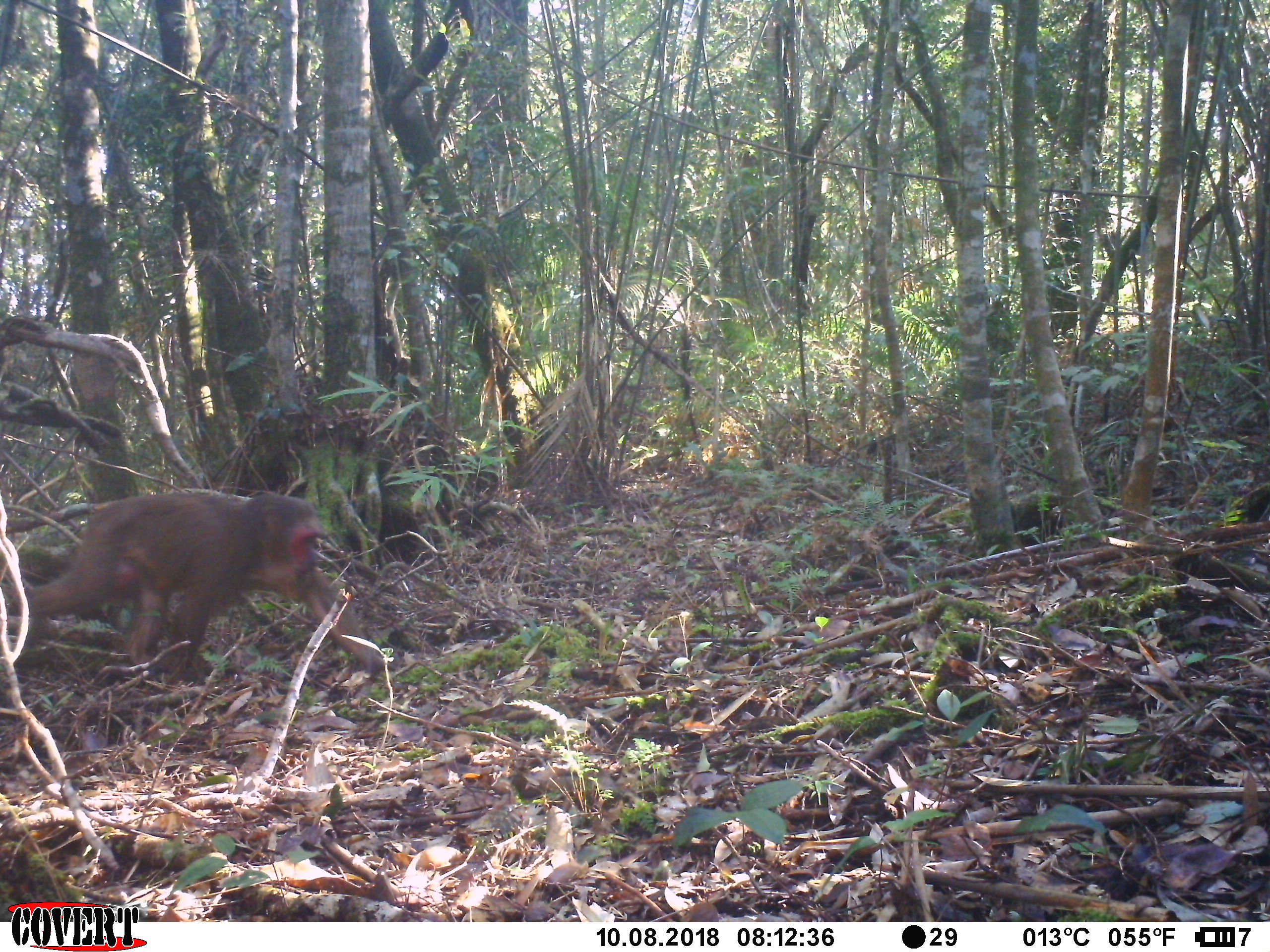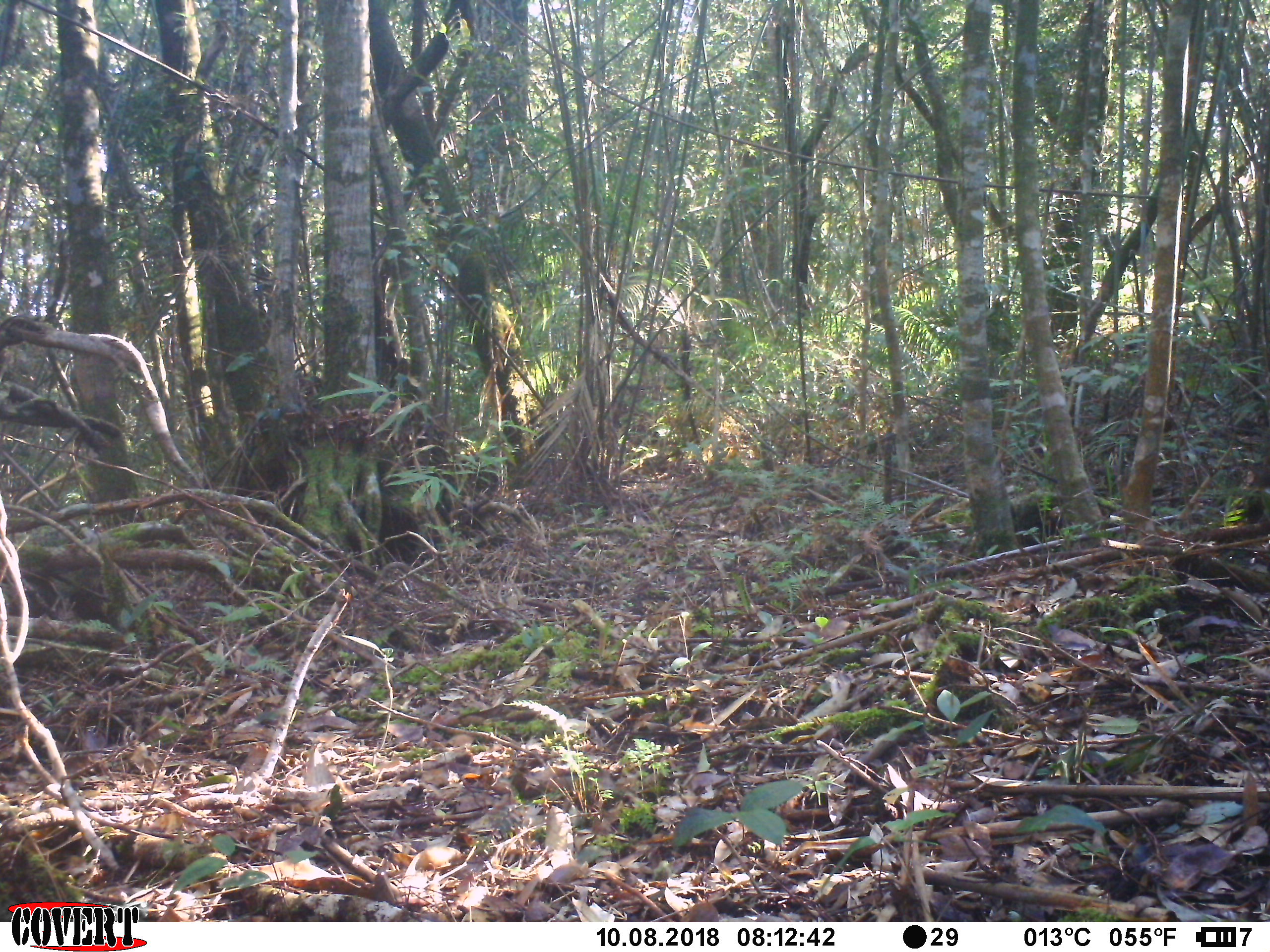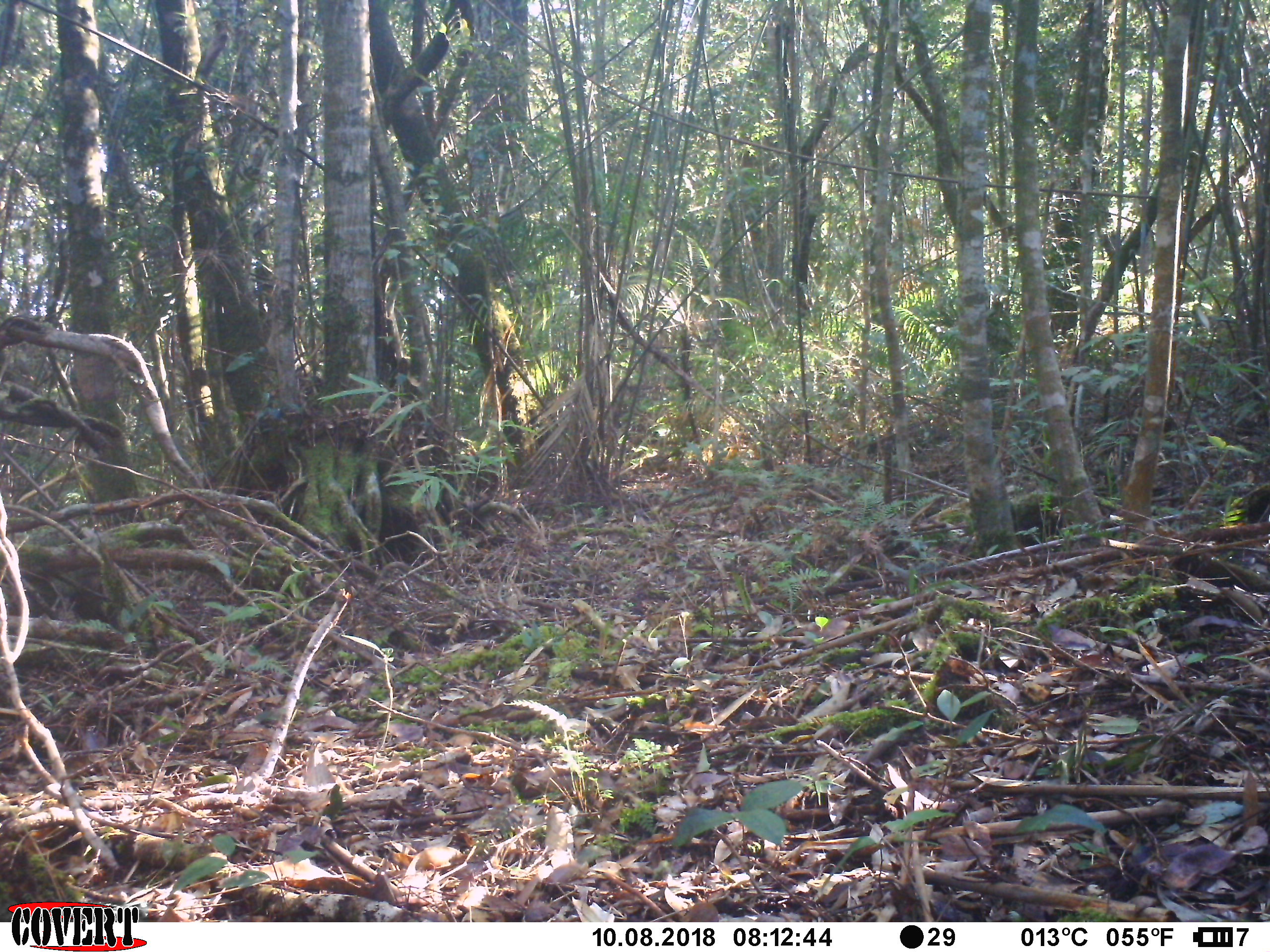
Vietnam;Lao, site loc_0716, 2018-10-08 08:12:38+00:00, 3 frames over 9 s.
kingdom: Animalia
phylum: Chordata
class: Mammalia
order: Primates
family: Cercopithecidae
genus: Macaca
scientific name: Macaca arctoides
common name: stump-tailed macaque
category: stump tailed macaque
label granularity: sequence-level